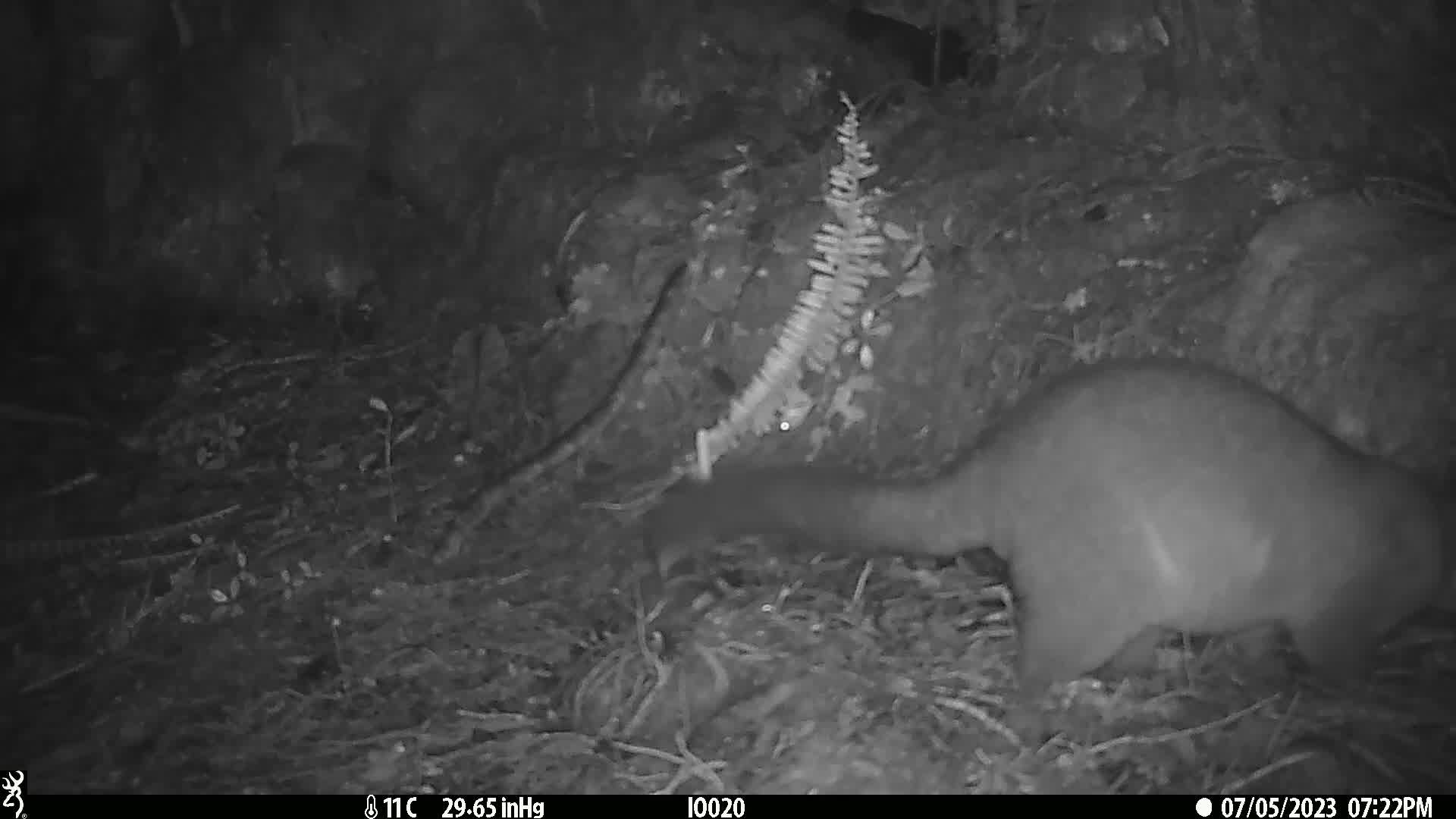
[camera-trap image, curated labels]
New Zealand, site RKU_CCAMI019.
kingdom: Animalia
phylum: Chordata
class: Mammalia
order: Diprotodontia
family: Phalangeridae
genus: Trichosurus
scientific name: Trichosurus vulpecula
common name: common brushtail possum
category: possum